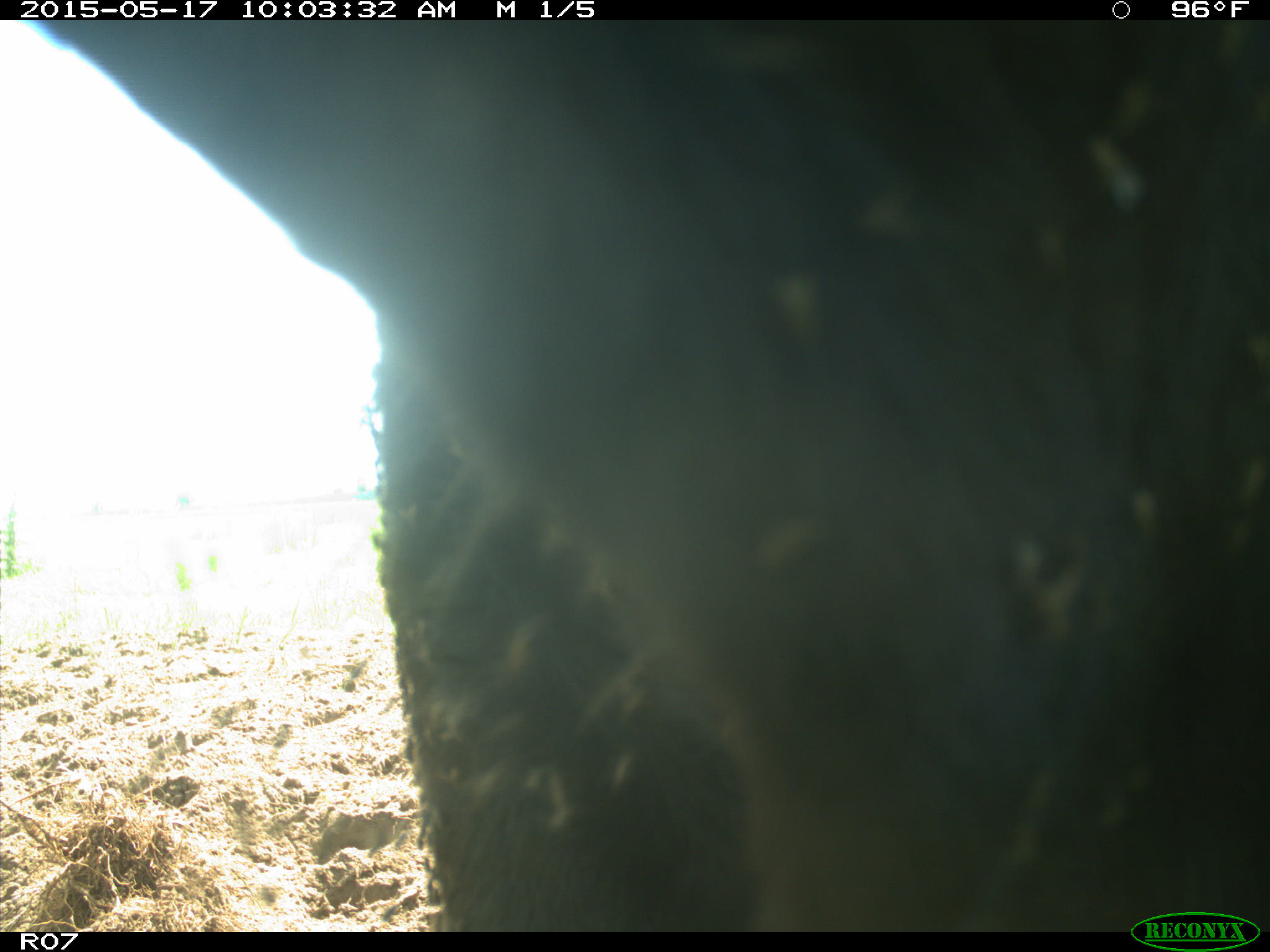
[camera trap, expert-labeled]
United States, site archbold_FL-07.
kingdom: Animalia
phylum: Chordata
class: Mammalia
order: Artiodactyla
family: Bovidae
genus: Bos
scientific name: Bos taurus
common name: domestic cow